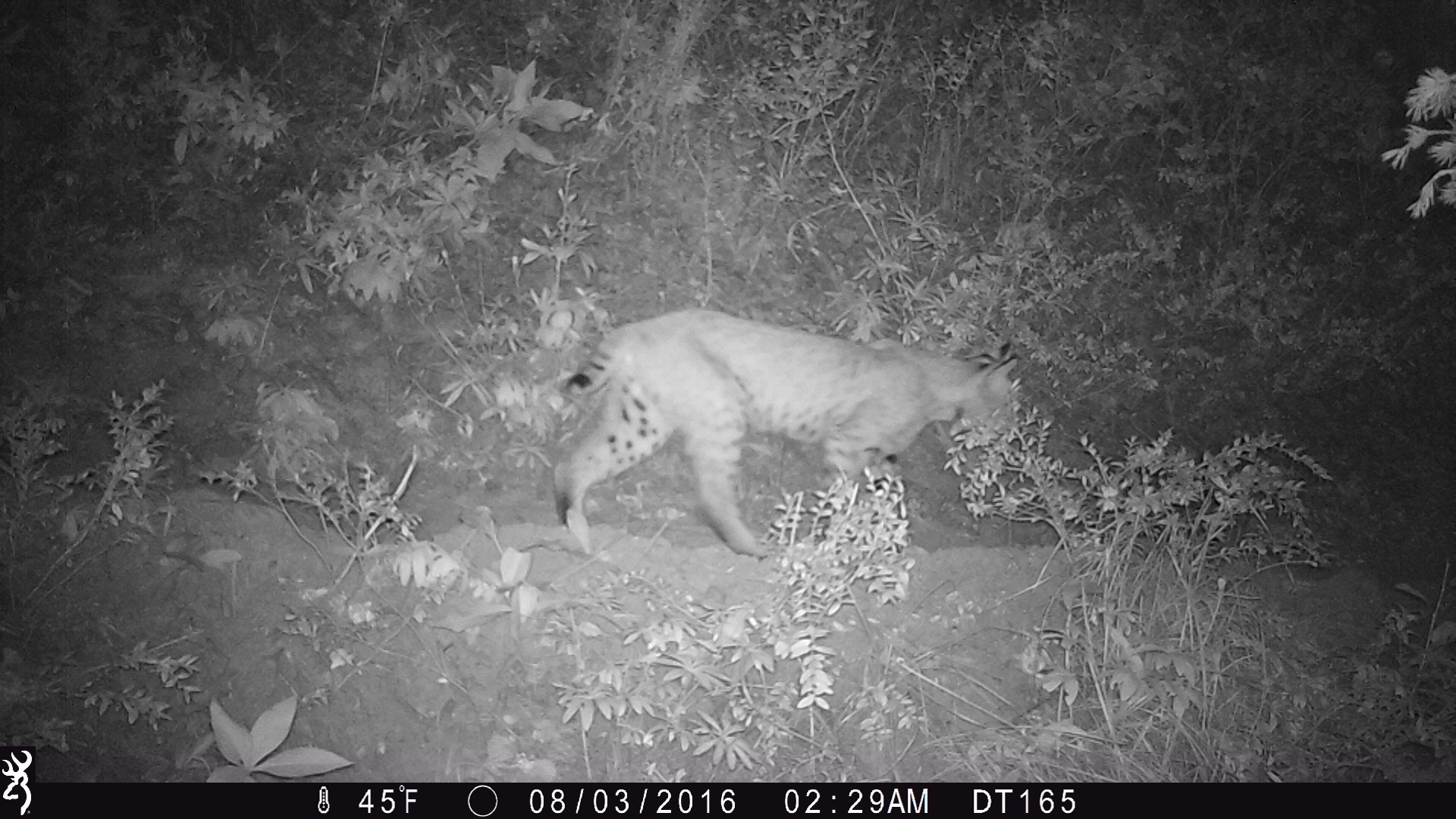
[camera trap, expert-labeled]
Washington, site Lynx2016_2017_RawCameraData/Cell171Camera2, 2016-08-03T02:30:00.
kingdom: Animalia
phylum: Chordata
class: Mammalia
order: Carnivora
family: Felidae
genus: Lynx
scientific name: Lynx rufus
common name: bobcat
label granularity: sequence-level